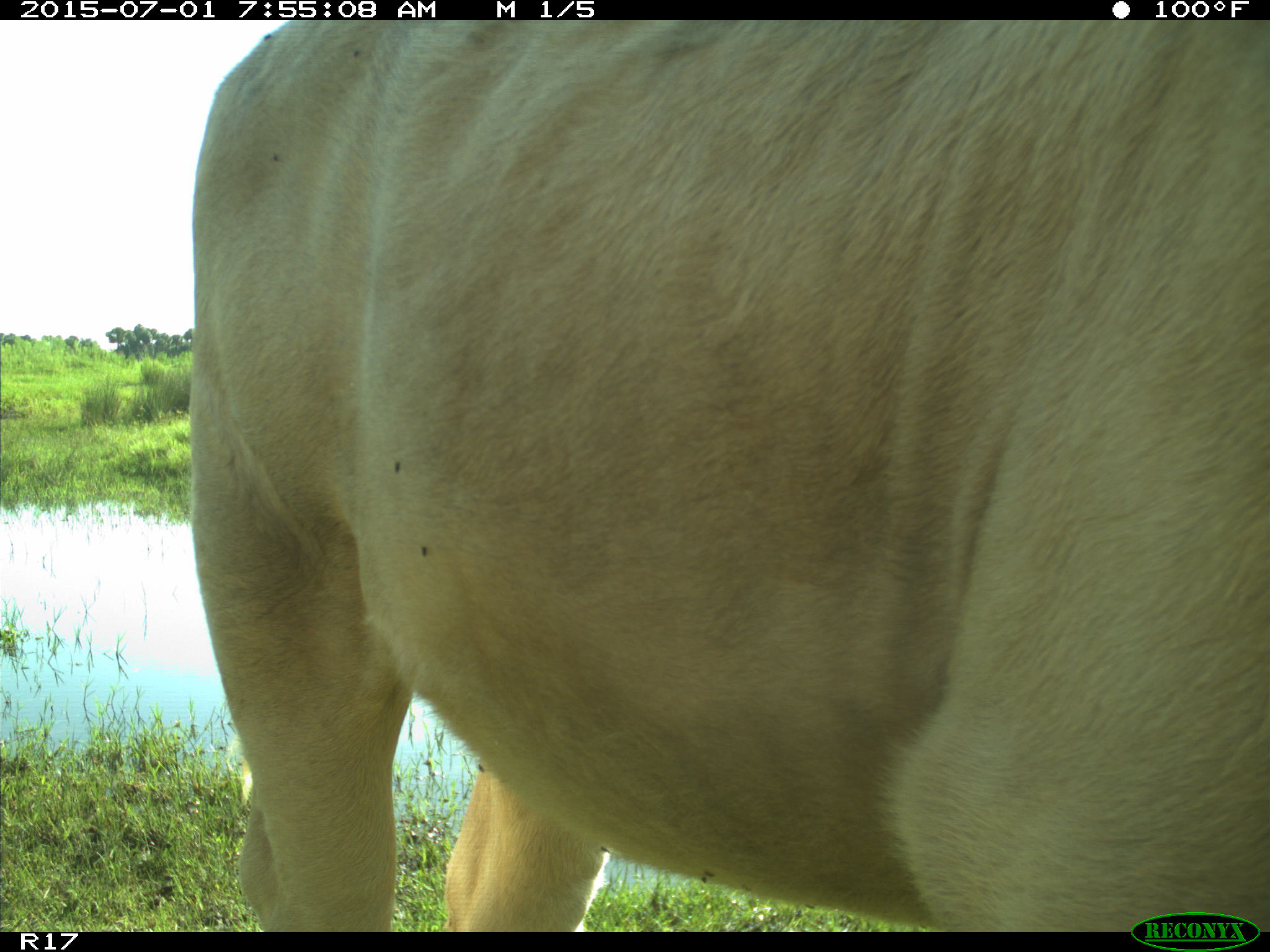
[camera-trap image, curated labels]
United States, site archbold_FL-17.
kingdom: Animalia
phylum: Chordata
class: Mammalia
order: Artiodactyla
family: Bovidae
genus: Bos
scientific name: Bos taurus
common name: domestic cow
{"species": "Bos taurus (domestic cow)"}